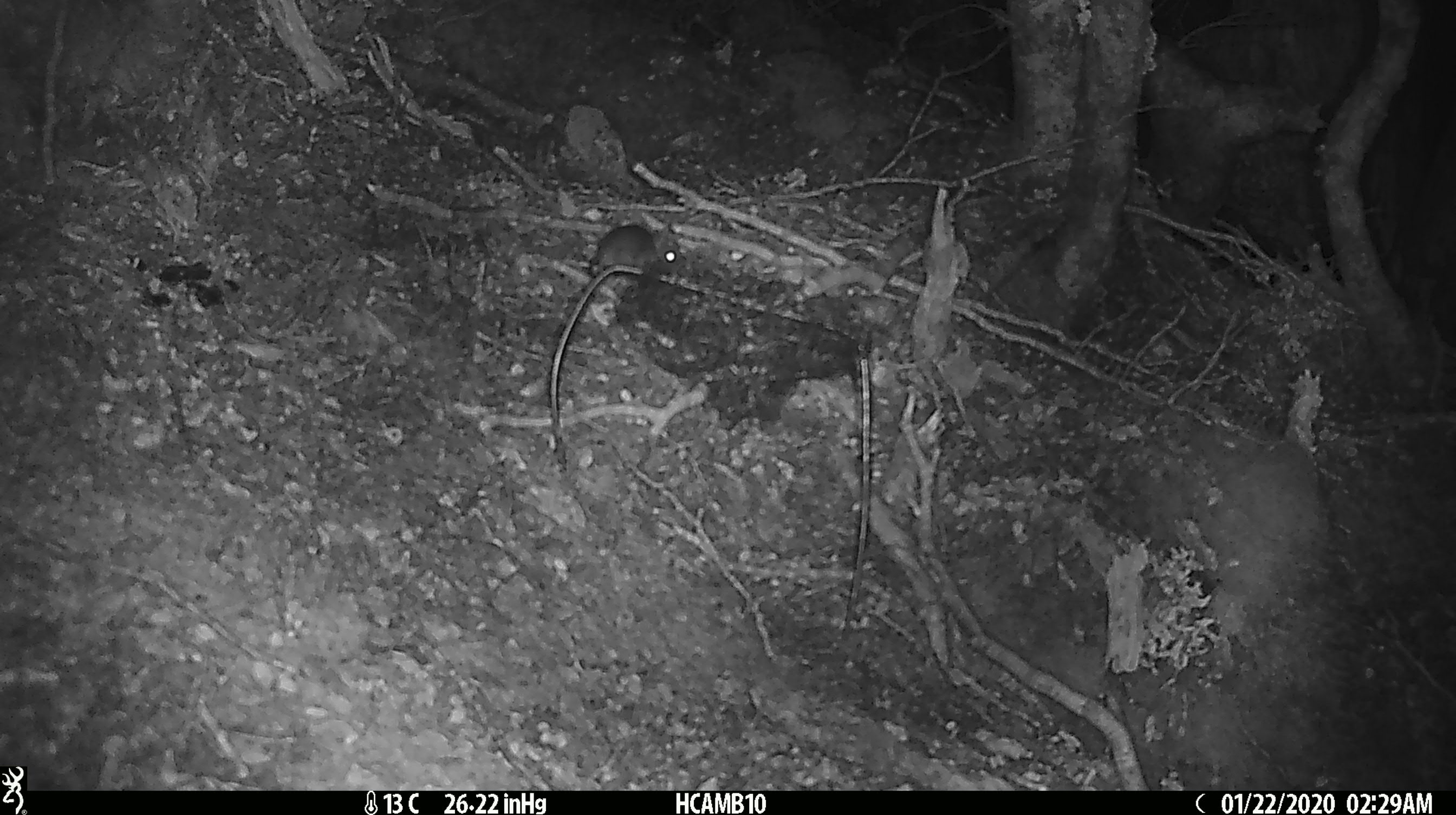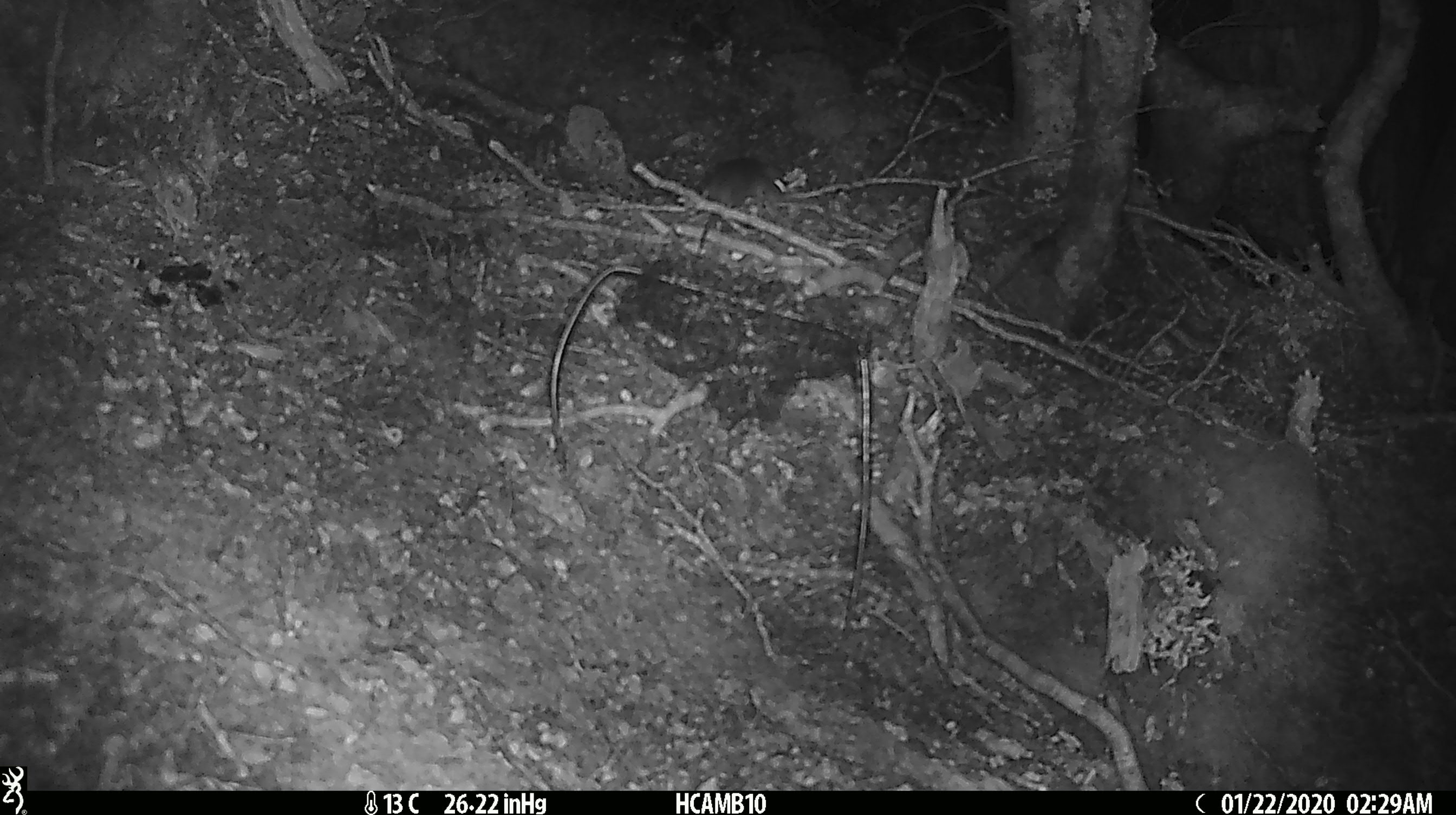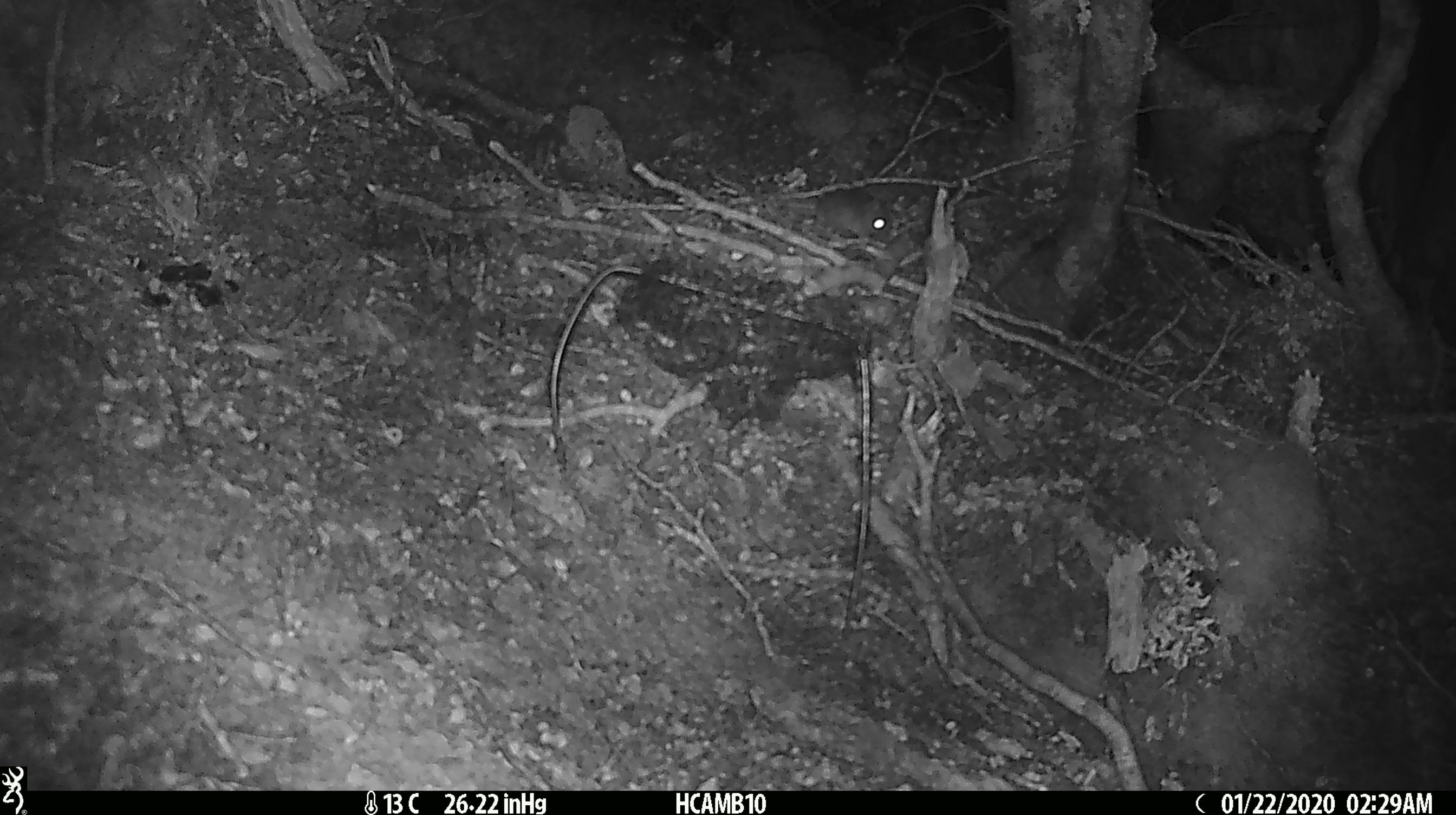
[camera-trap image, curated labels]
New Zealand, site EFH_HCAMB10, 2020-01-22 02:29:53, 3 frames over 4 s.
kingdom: Animalia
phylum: Chordata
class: Mammalia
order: Rodentia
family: Muridae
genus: Mus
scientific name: Mus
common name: mouse